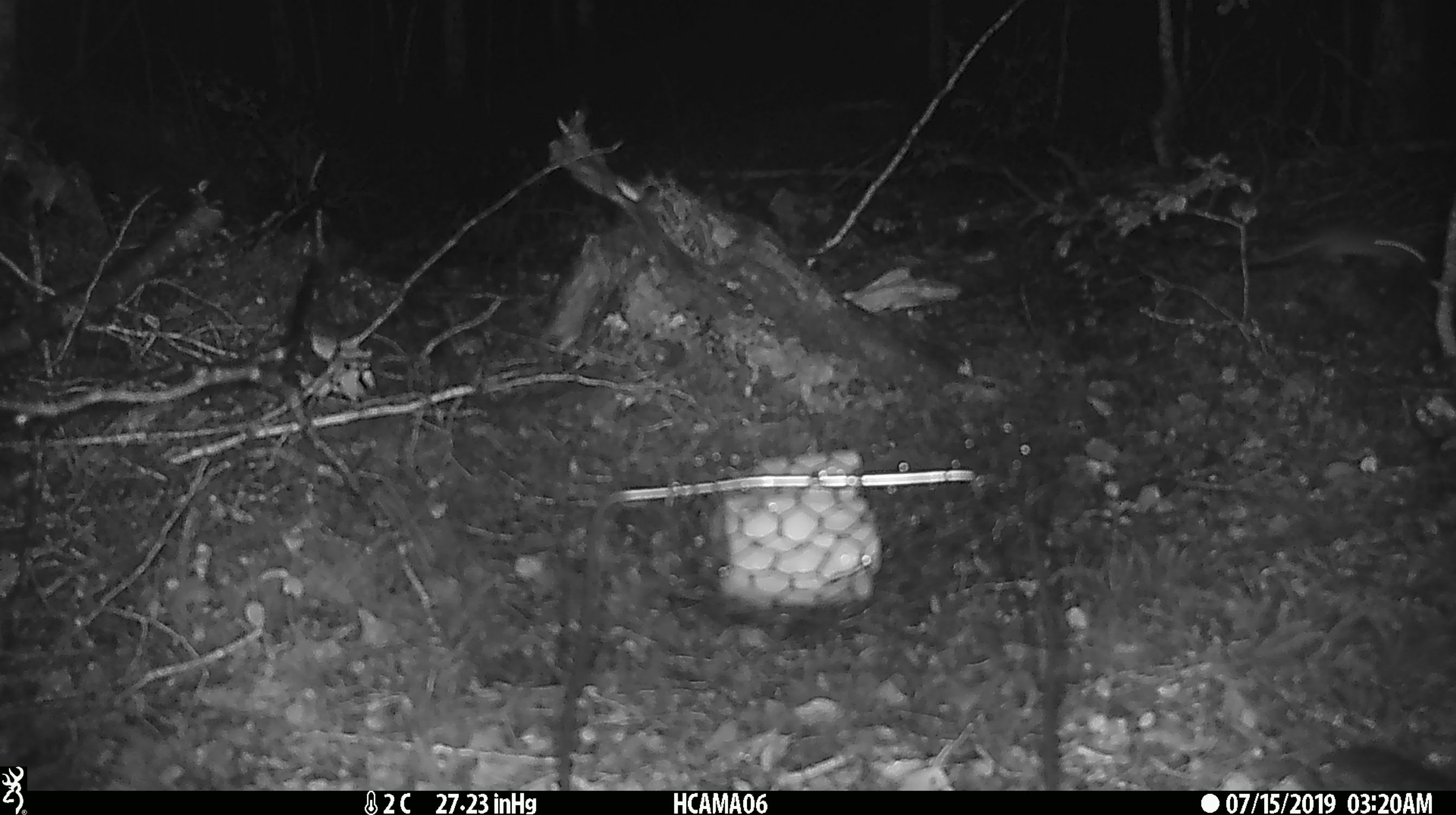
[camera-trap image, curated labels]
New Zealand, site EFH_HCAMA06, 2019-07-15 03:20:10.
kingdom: Animalia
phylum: Chordata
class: Mammalia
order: Rodentia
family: Muridae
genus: Mus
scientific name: Mus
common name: mouse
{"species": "mouse (Mus)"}